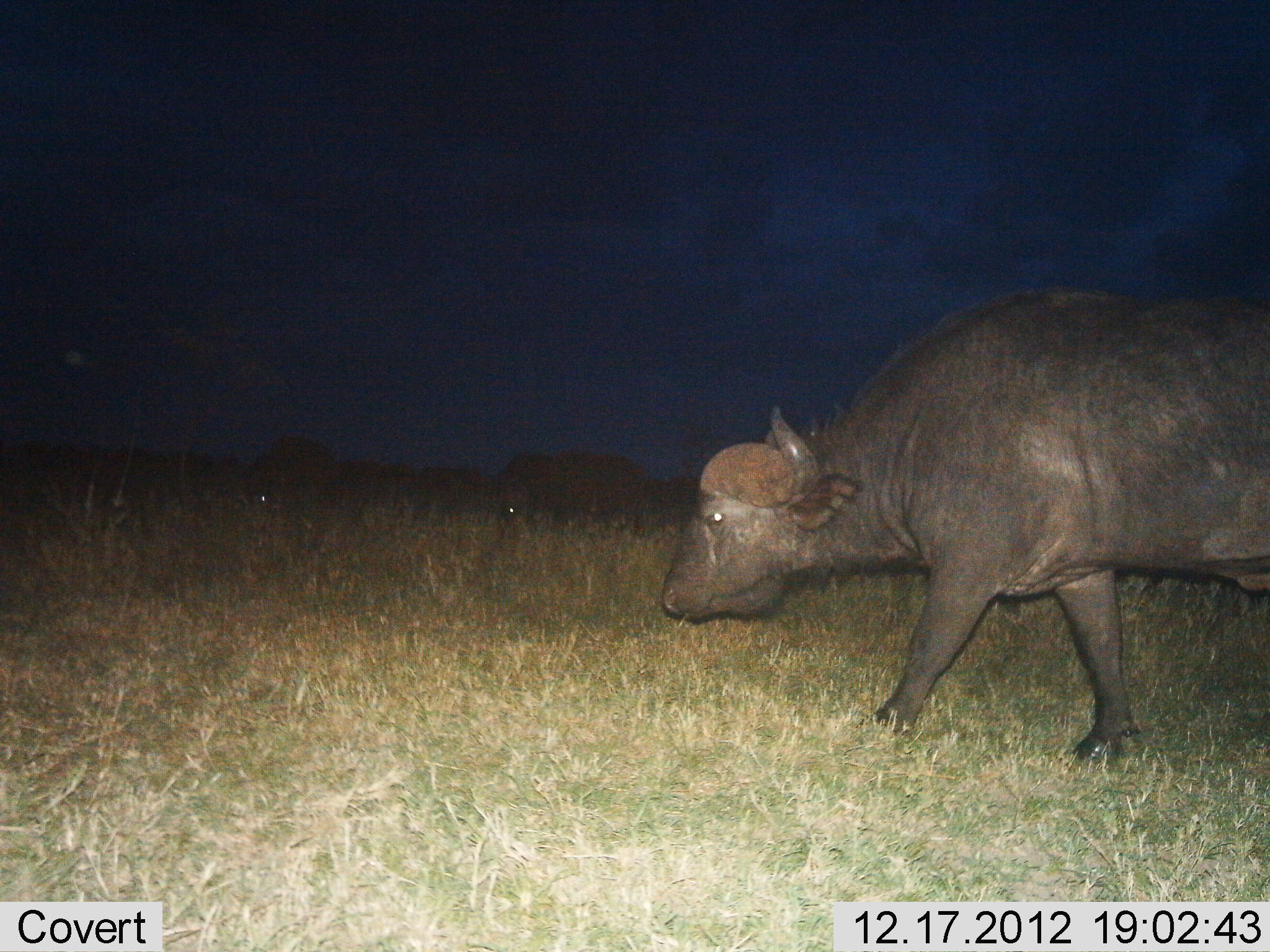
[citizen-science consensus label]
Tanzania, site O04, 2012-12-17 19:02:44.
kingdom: Animalia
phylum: Chordata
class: Mammalia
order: Artiodactyla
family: Bovidae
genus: Syncerus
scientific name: Syncerus caffer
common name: cape buffalo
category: buffalo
Buffalo (cape buffalo) (Syncerus caffer), count 3. Behavior (volunteer vote fractions): standing 20%, resting 0%, moving 85%, interacting 0%. Young present (vote fraction): 0%. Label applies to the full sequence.